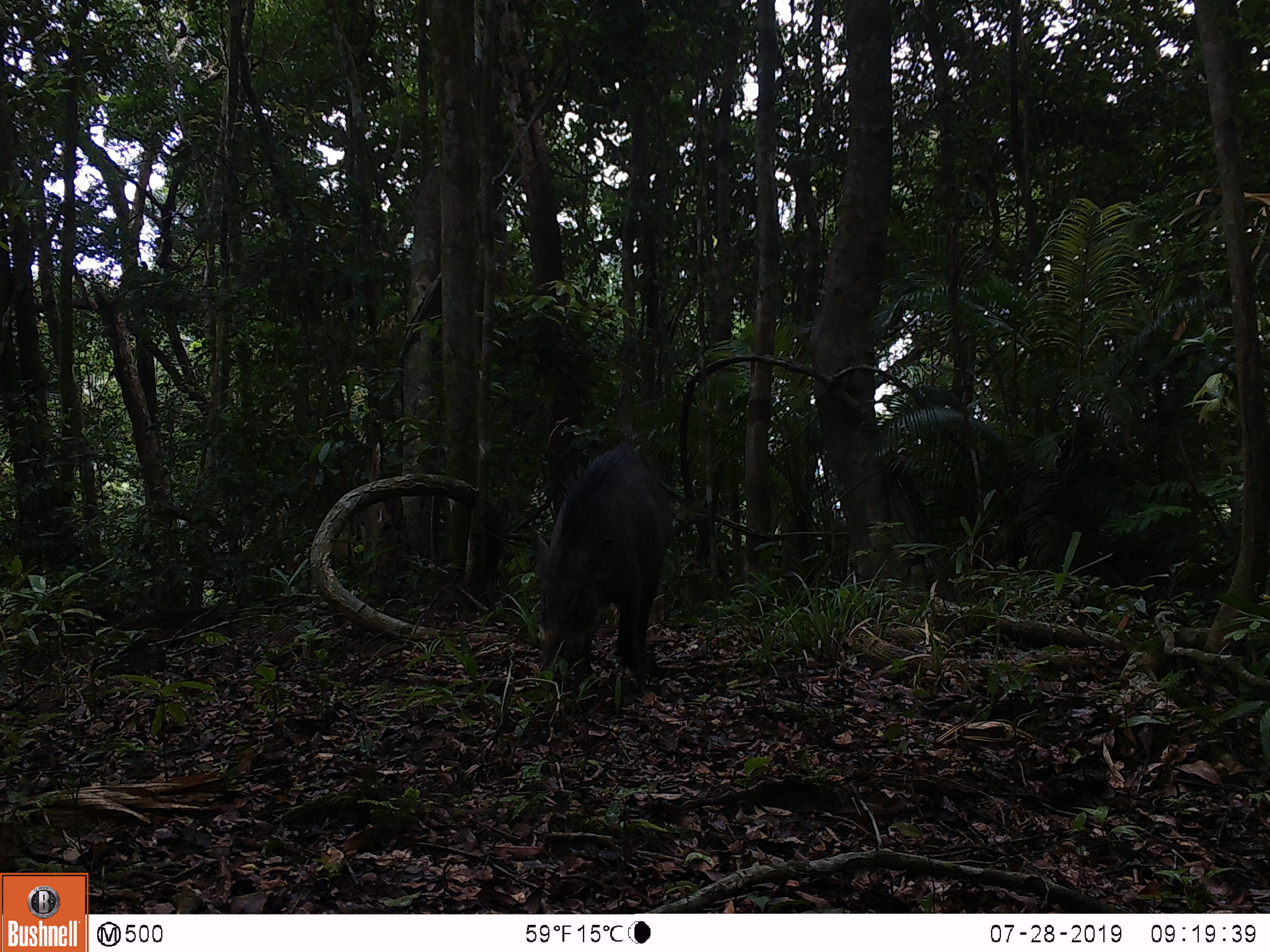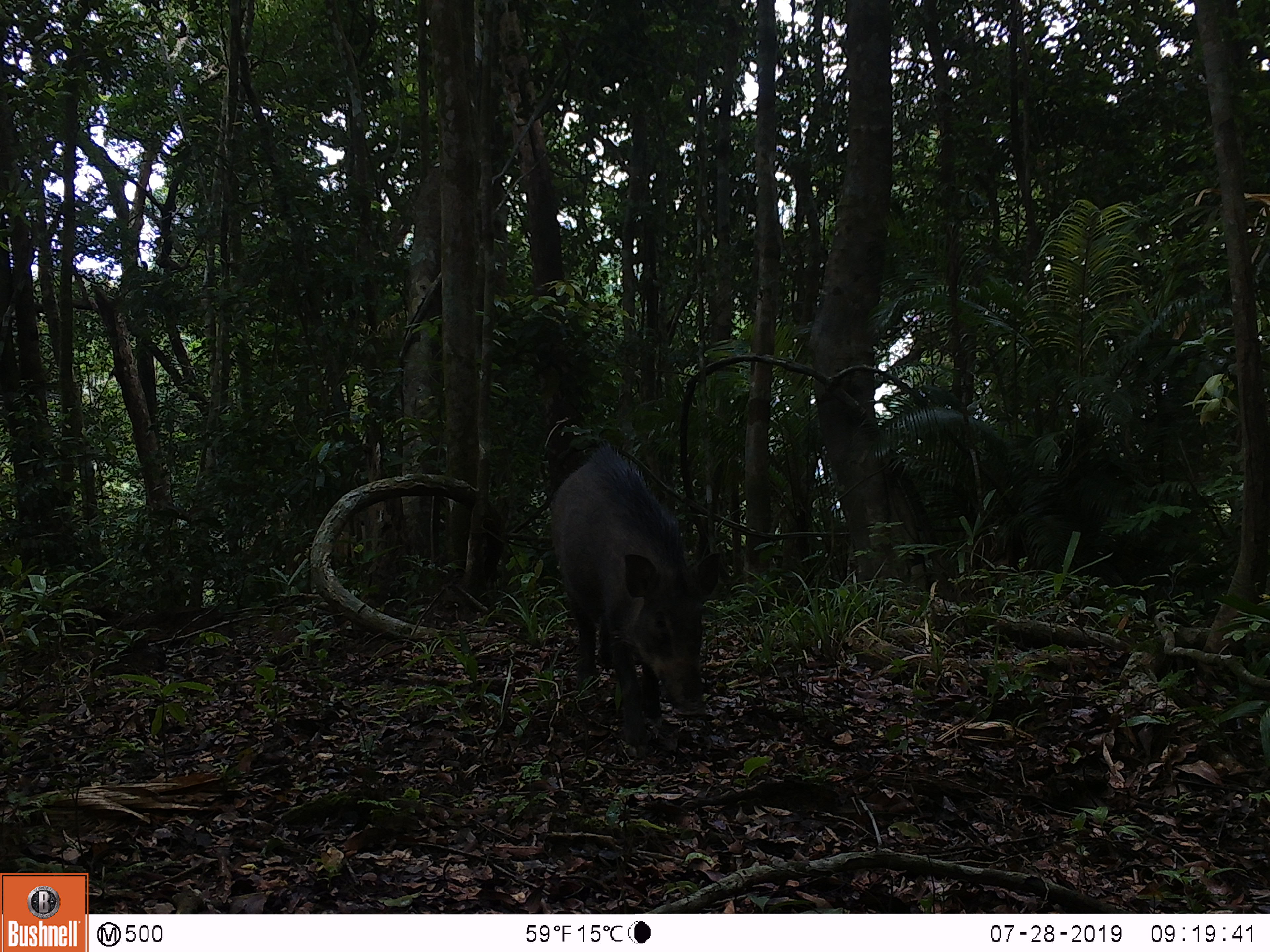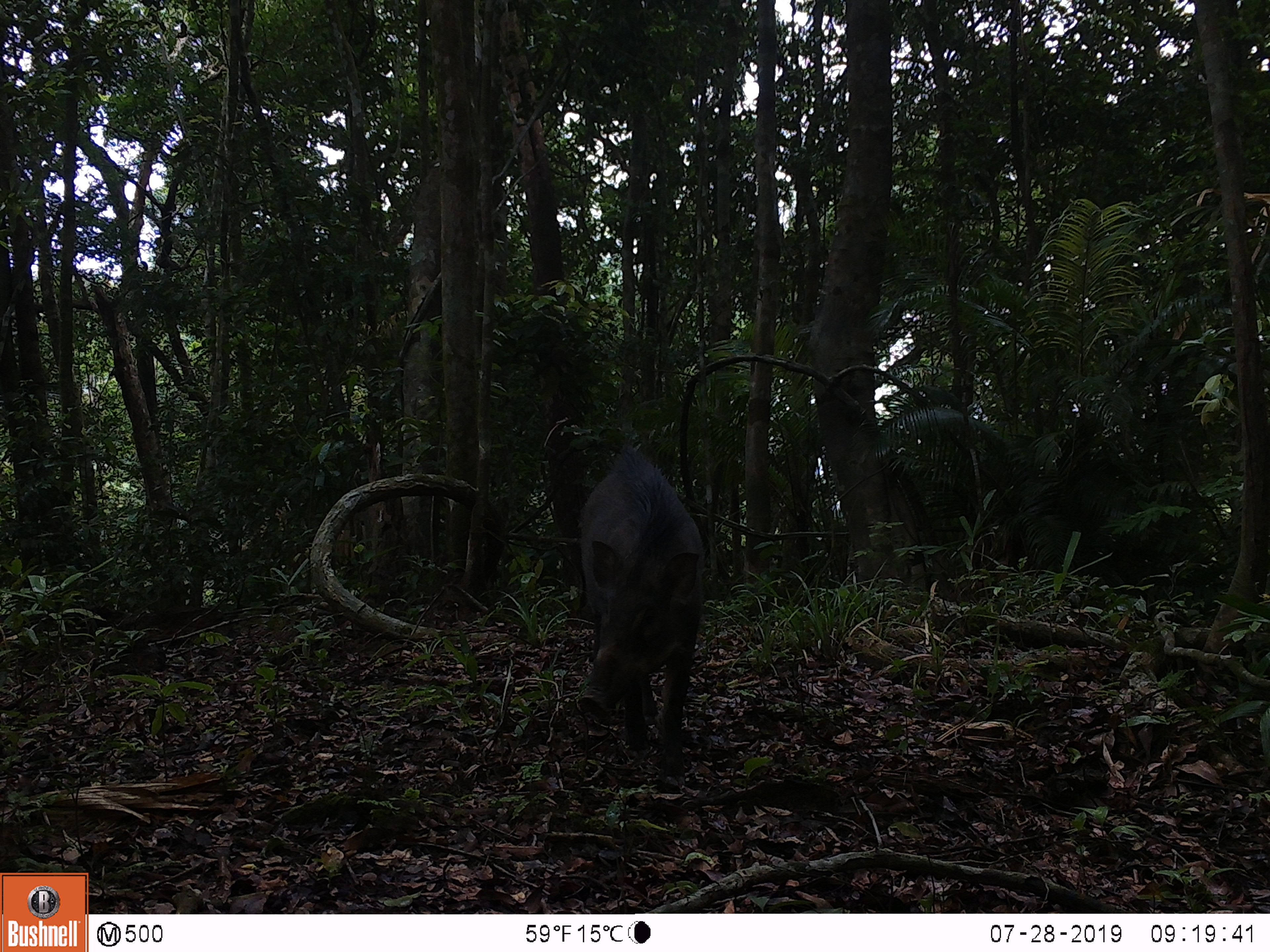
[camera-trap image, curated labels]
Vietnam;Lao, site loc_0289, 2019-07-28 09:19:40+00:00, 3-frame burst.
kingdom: Animalia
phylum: Chordata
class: Mammalia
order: Artiodactyla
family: Suidae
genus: Sus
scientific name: Sus scrofa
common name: eurasian wild pig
Eurasian wild pig (Sus scrofa). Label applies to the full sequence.